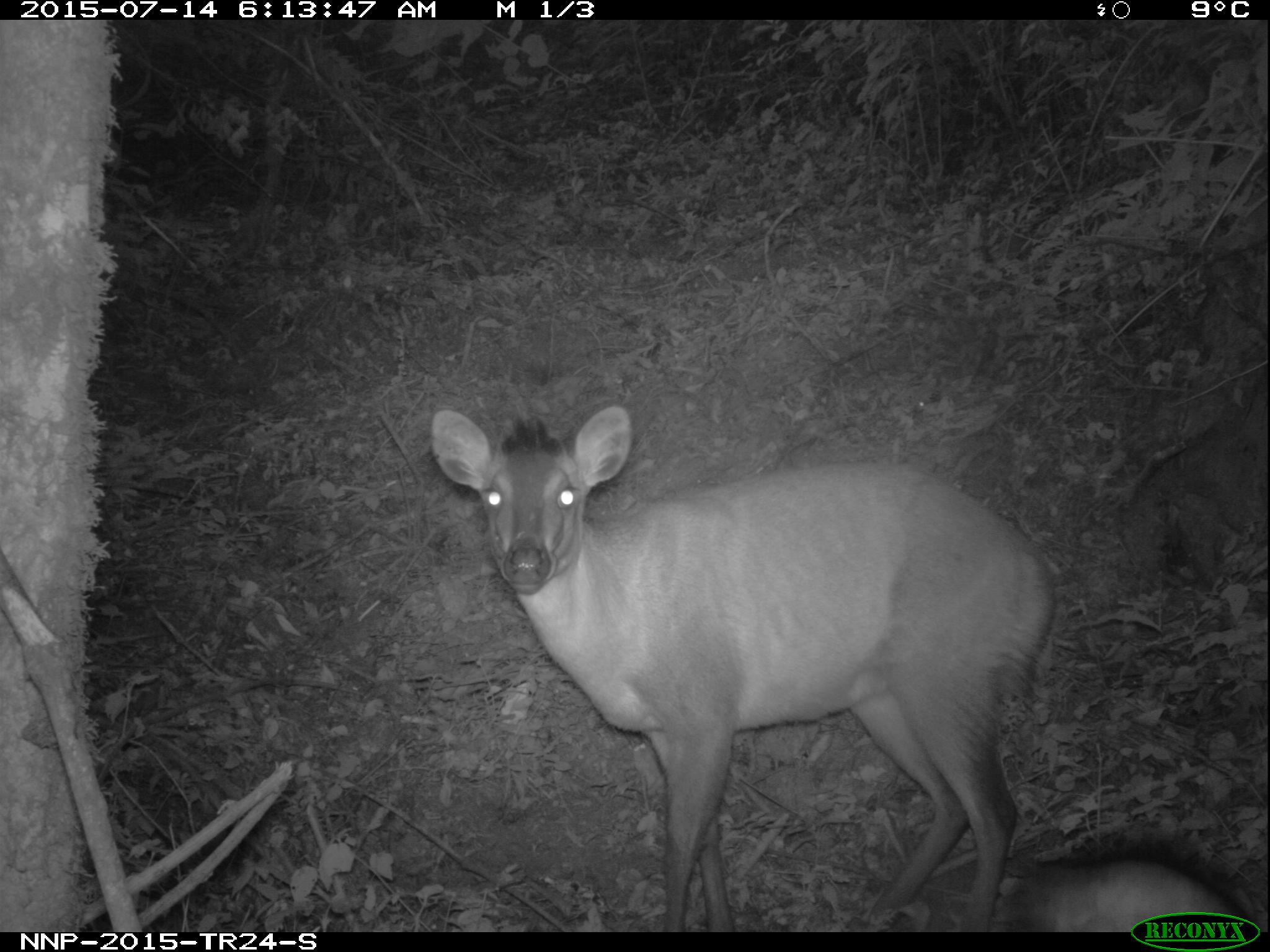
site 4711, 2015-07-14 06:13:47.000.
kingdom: Animalia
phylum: Chordata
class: Mammalia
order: Artiodactyla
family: Bovidae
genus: Cephalophus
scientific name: Cephalophus nigrifrons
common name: black-fronted duiker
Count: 1.